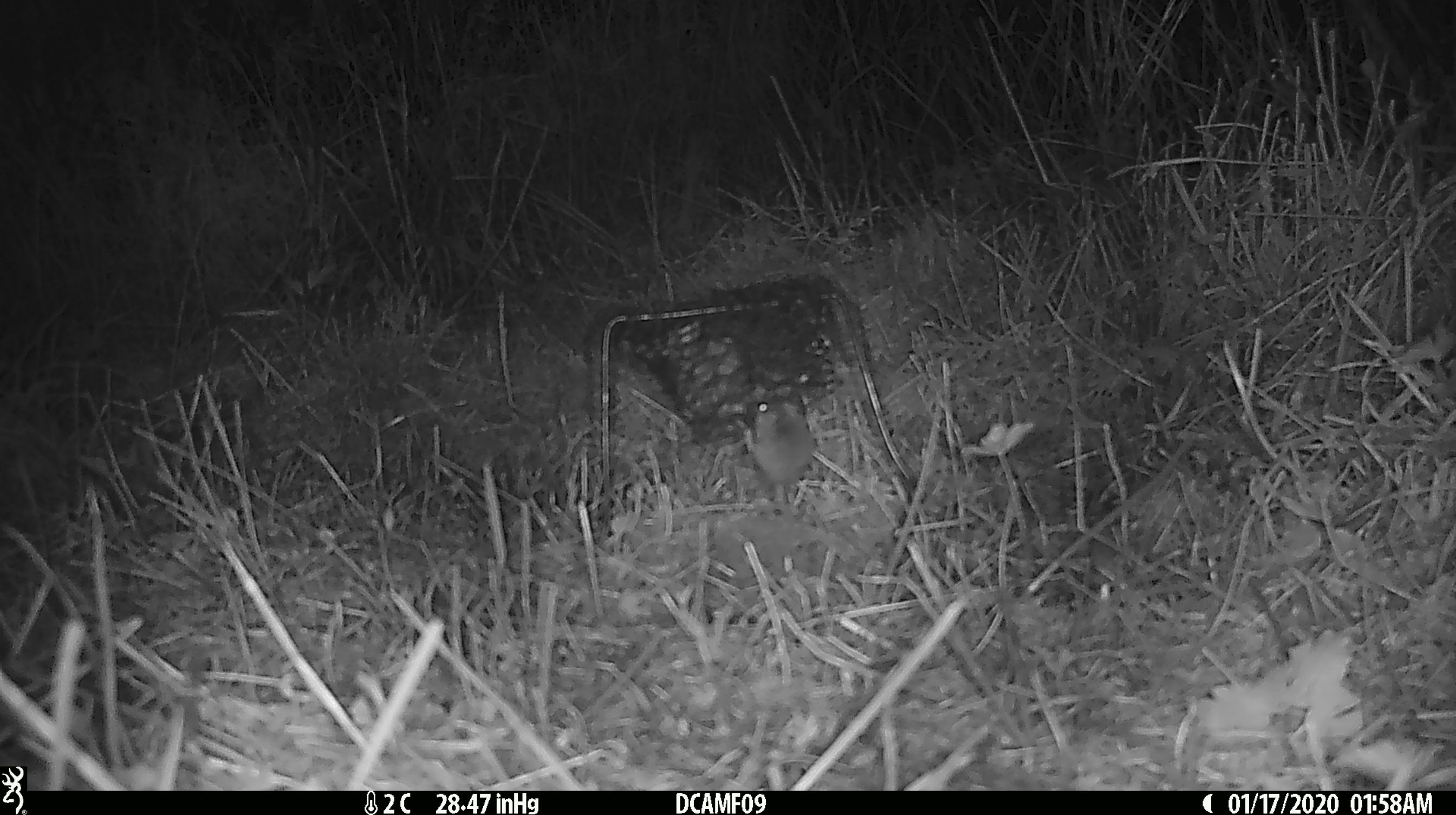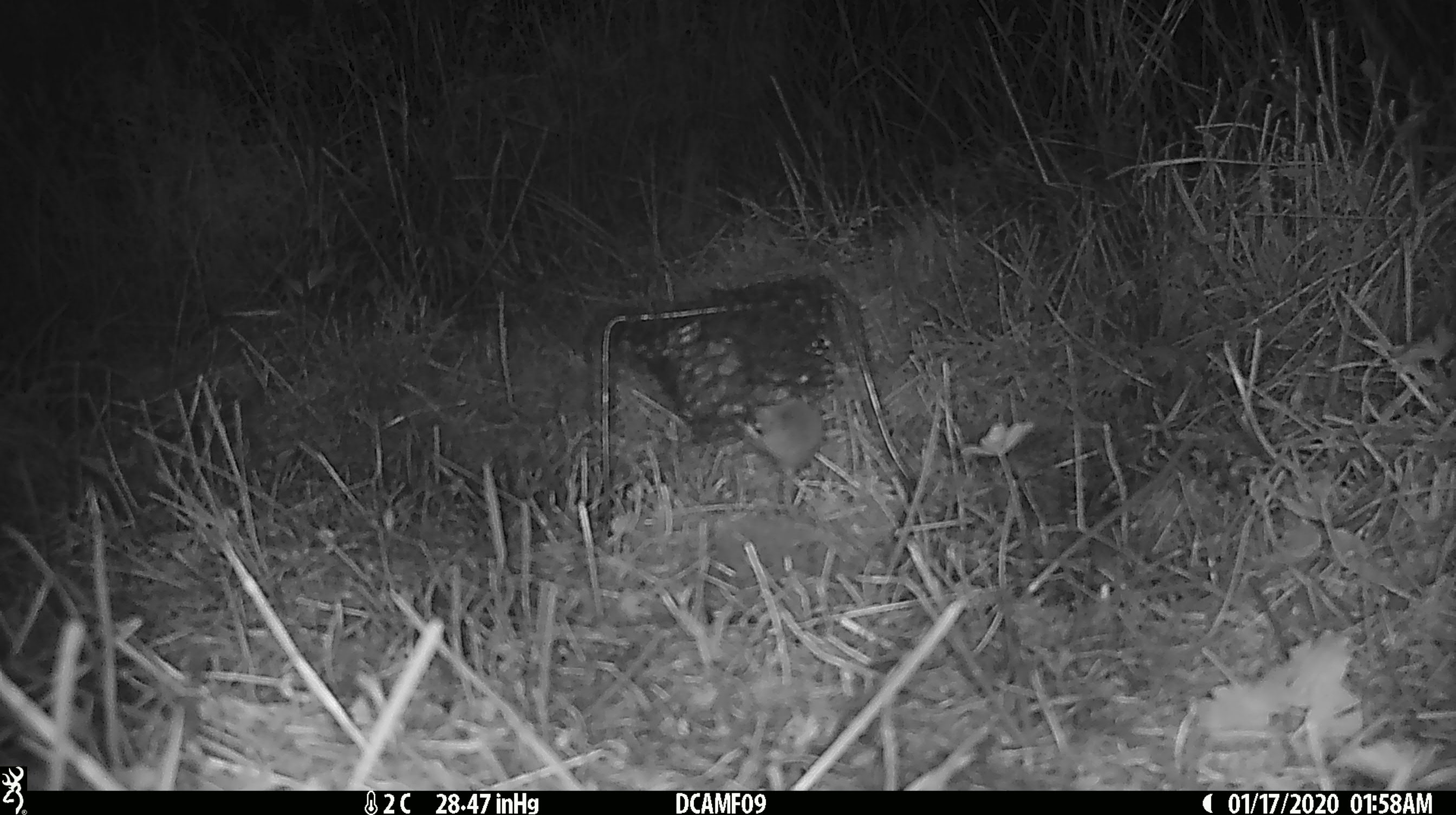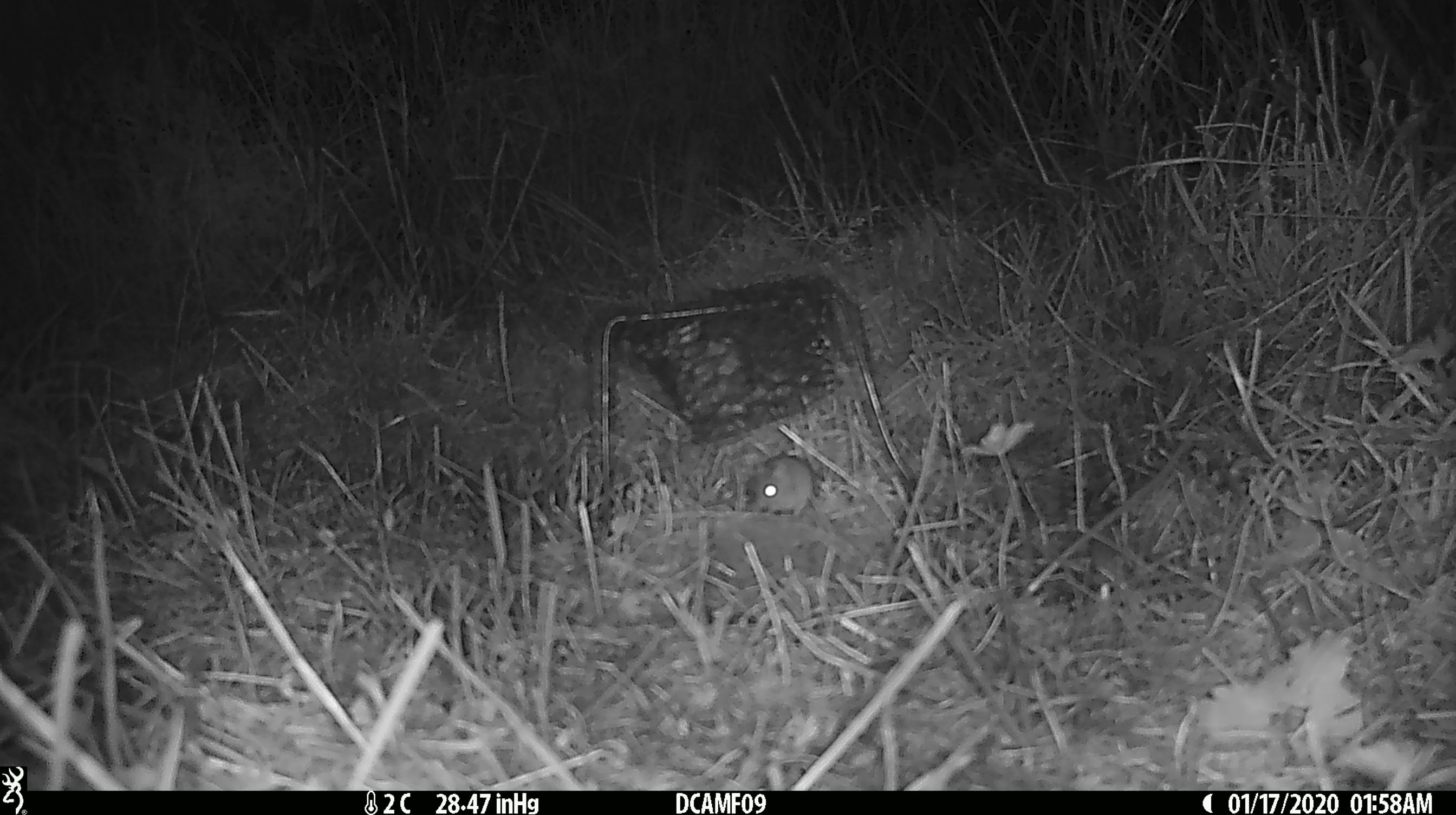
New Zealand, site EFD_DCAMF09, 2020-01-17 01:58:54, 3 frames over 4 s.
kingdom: Animalia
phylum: Chordata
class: Mammalia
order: Rodentia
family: Muridae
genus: Mus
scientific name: Mus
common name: mouse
Mouse (Mus).